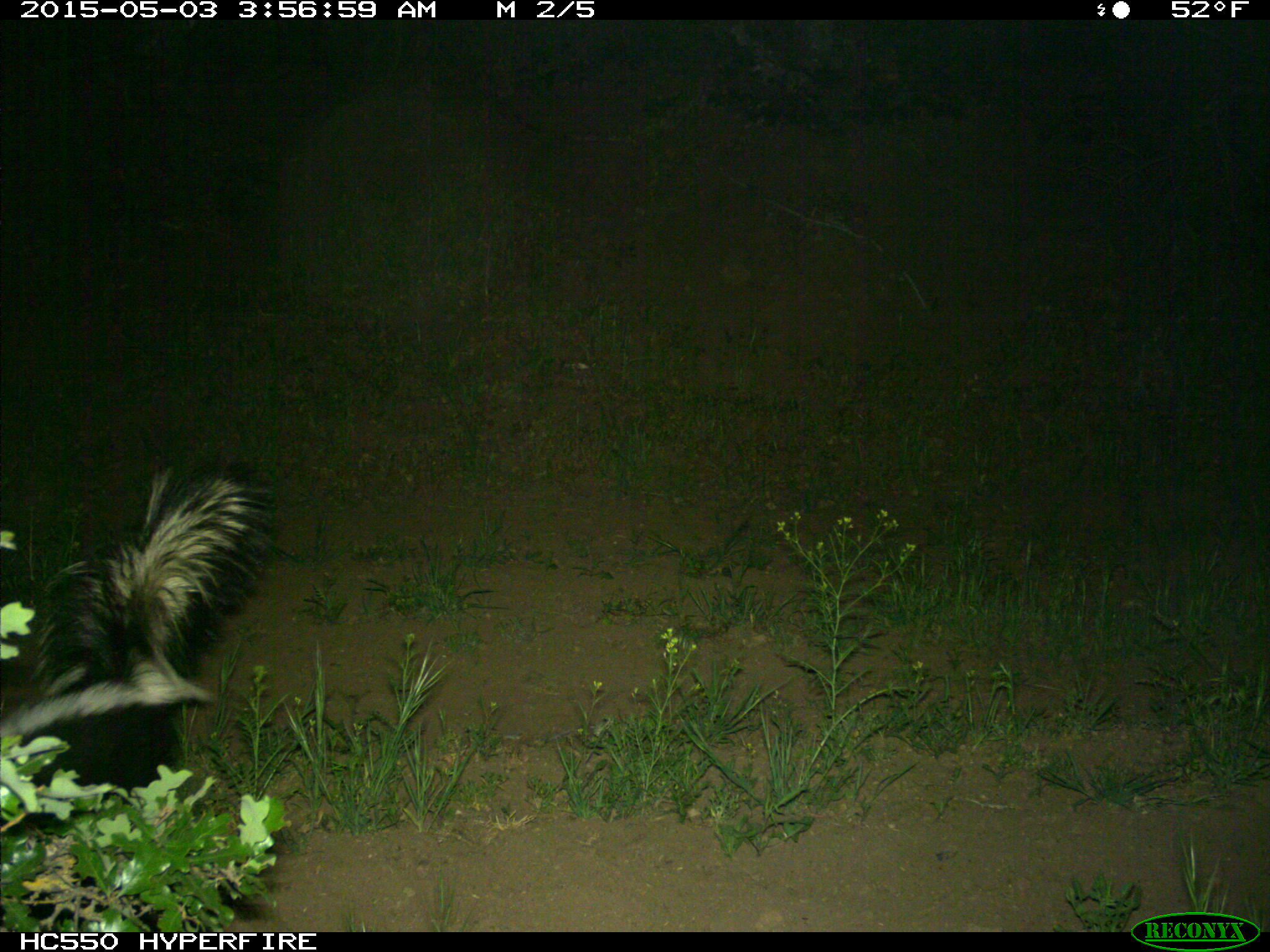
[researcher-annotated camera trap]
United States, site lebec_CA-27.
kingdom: Animalia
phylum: Chordata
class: Mammalia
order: Carnivora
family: Mephitidae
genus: Mephitis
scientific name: Mephitis mephitis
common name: striped skunk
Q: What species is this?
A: Mephitis mephitis (striped skunk).